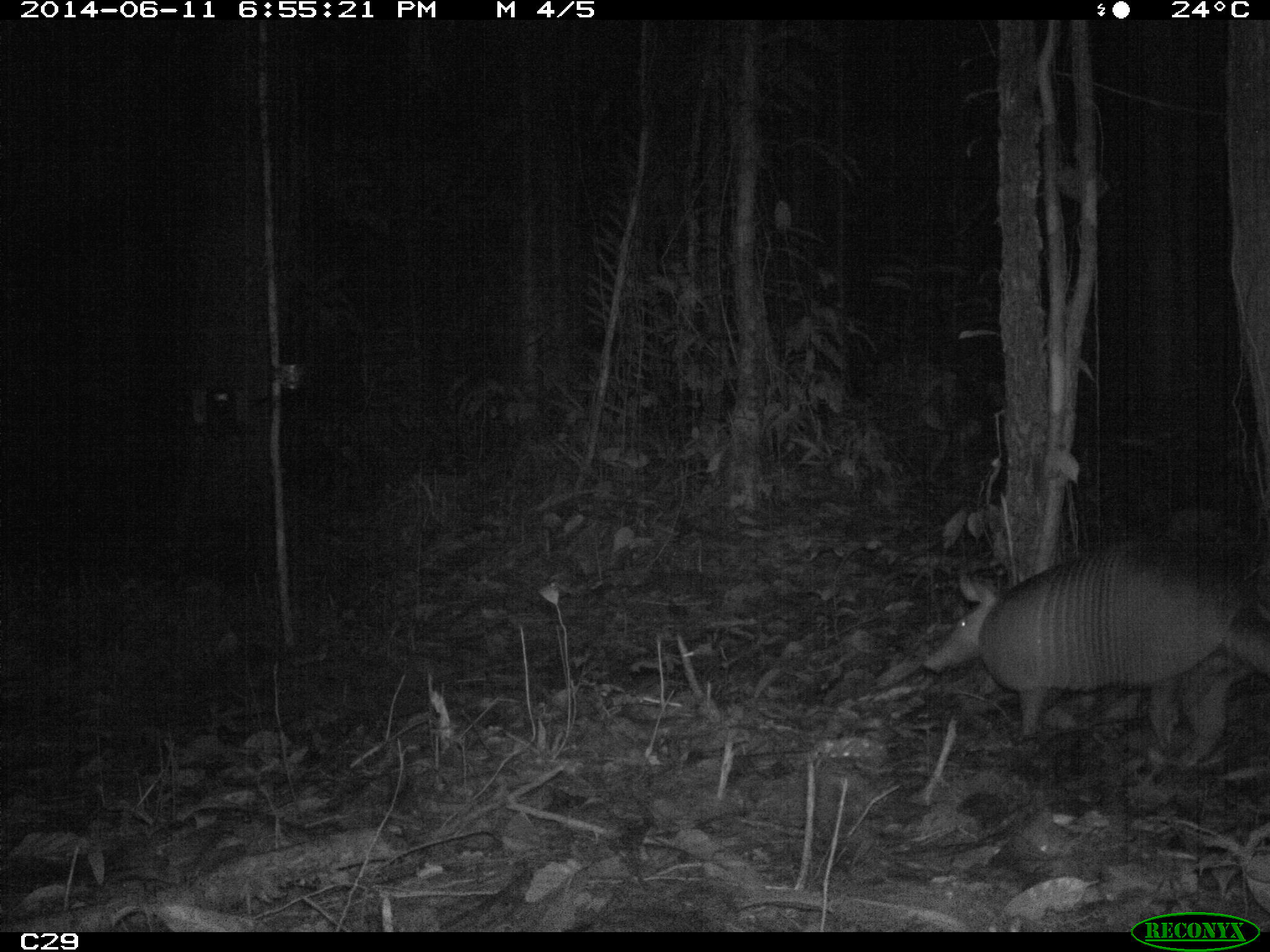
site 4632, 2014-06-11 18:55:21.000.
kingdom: Animalia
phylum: Chordata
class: Mammalia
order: Cingulata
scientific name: Cingulata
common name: armadillo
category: unknown armadillo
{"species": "unknown armadillo (armadillo) (Cingulata)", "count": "1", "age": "adult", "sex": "male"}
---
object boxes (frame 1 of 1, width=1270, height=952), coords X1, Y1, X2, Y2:
unknown armadillo: 922, 531, 1267, 770